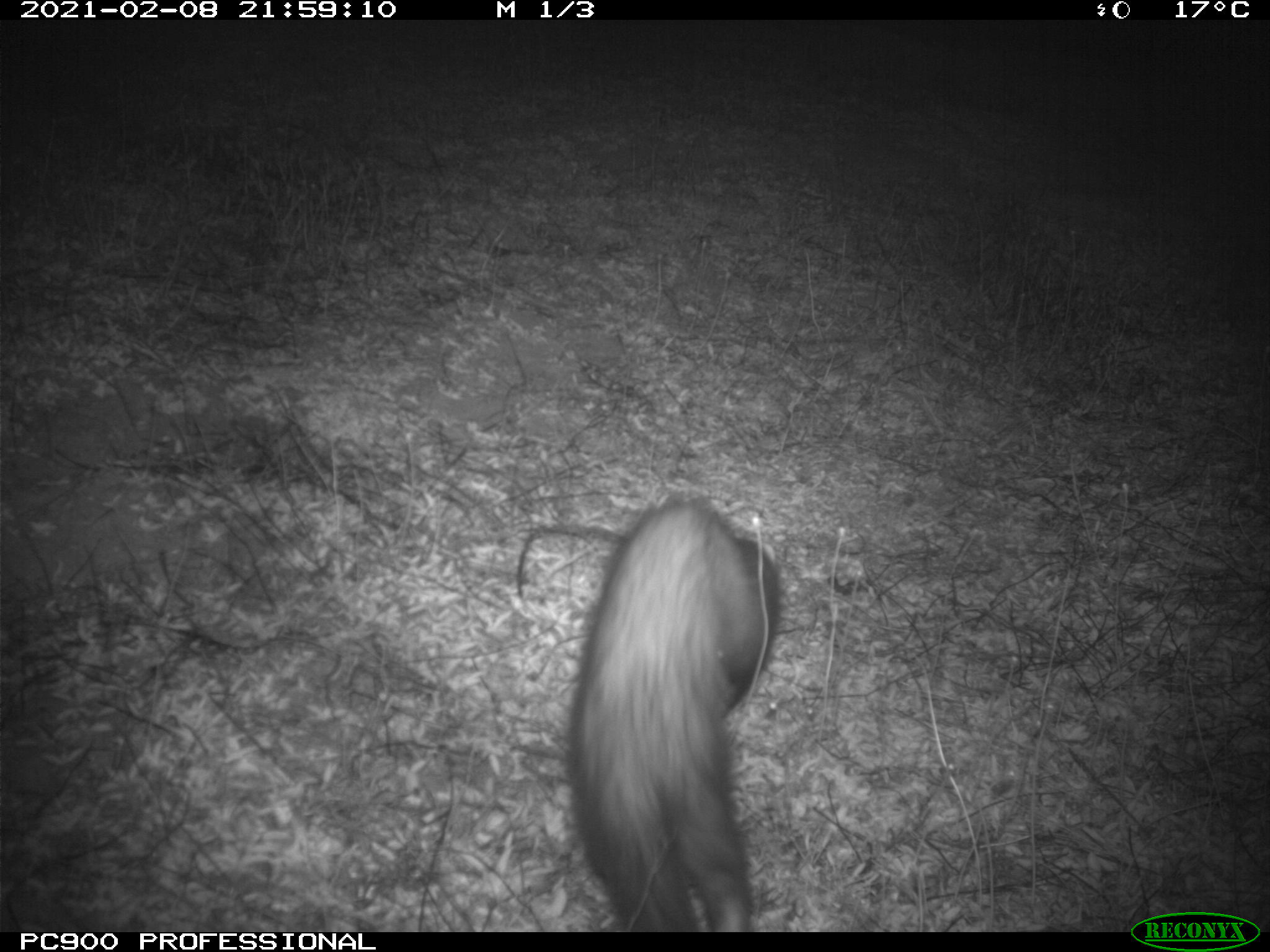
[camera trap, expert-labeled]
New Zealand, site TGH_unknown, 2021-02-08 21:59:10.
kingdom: Animalia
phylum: Chordata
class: Mammalia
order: Carnivora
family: Mustelidae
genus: Mustela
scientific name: Mustela furo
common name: ferret